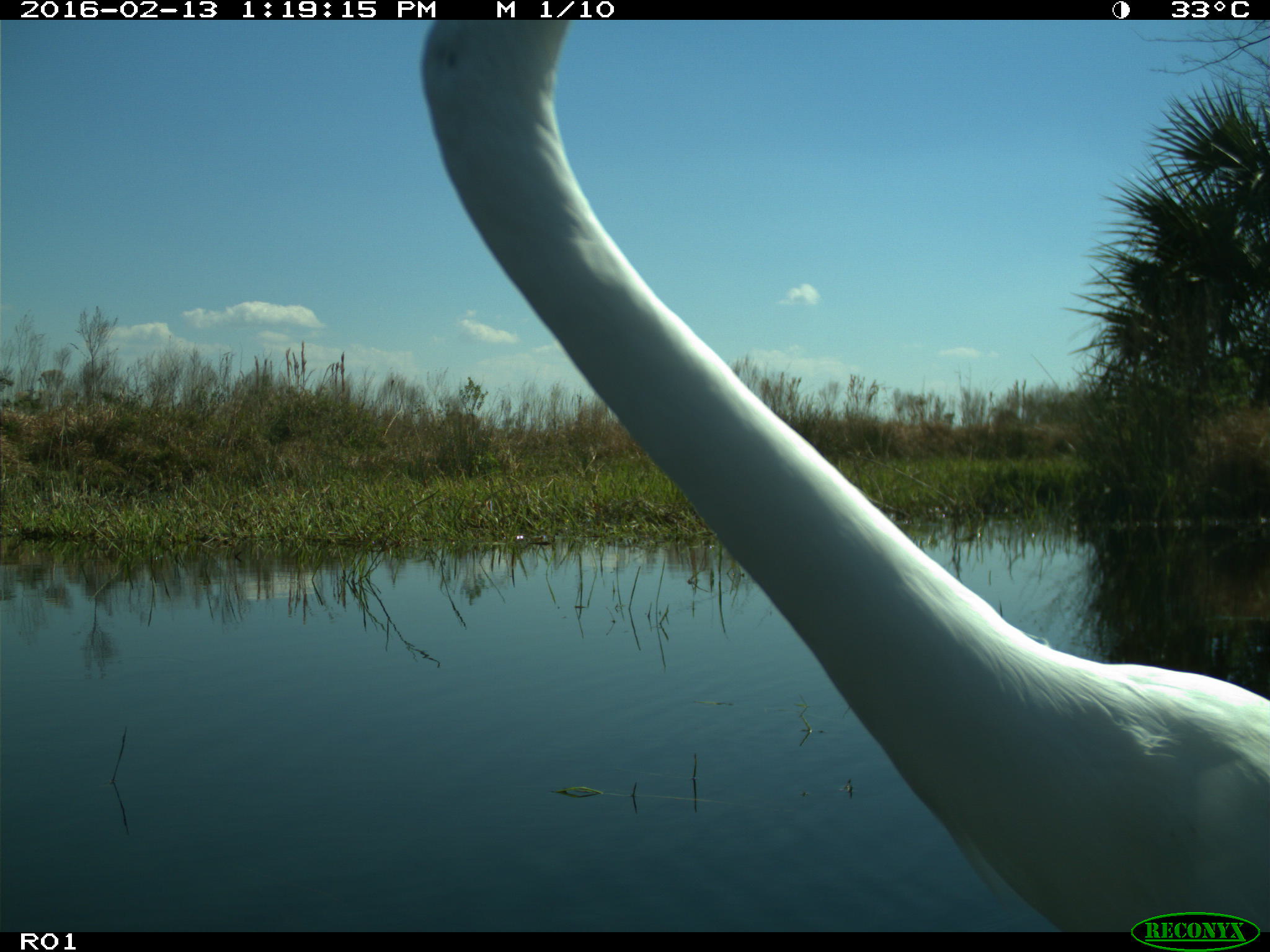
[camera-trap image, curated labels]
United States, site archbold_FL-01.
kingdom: Animalia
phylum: Chordata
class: Aves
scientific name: Aves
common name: birds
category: unidentified bird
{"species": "unidentified bird (birds) (Aves)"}